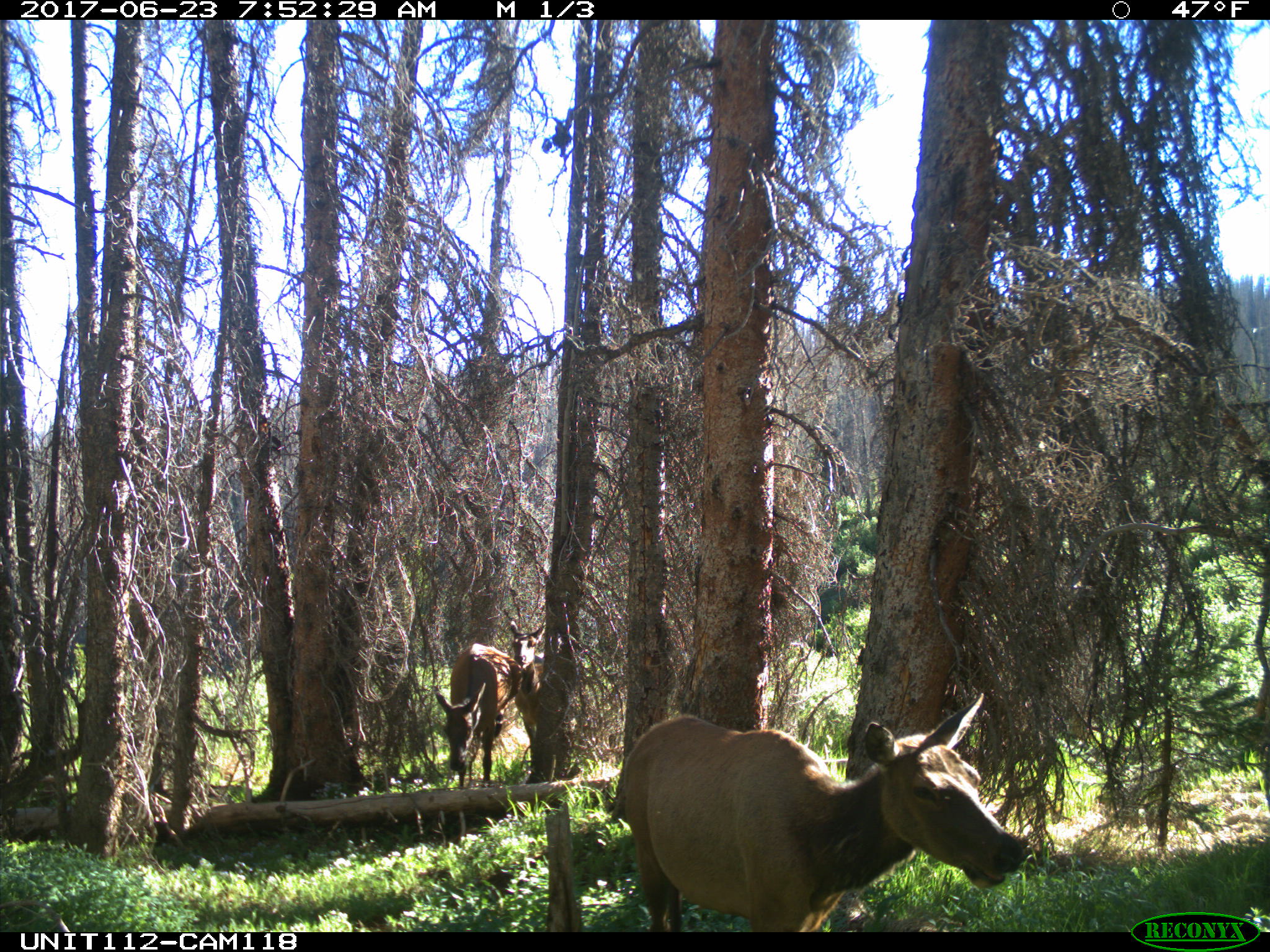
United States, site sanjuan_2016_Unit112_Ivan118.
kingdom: Animalia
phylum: Chordata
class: Mammalia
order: Artiodactyla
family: Cervidae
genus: Cervus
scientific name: Cervus elaphus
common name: red deer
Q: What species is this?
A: Cervus elaphus (red deer).